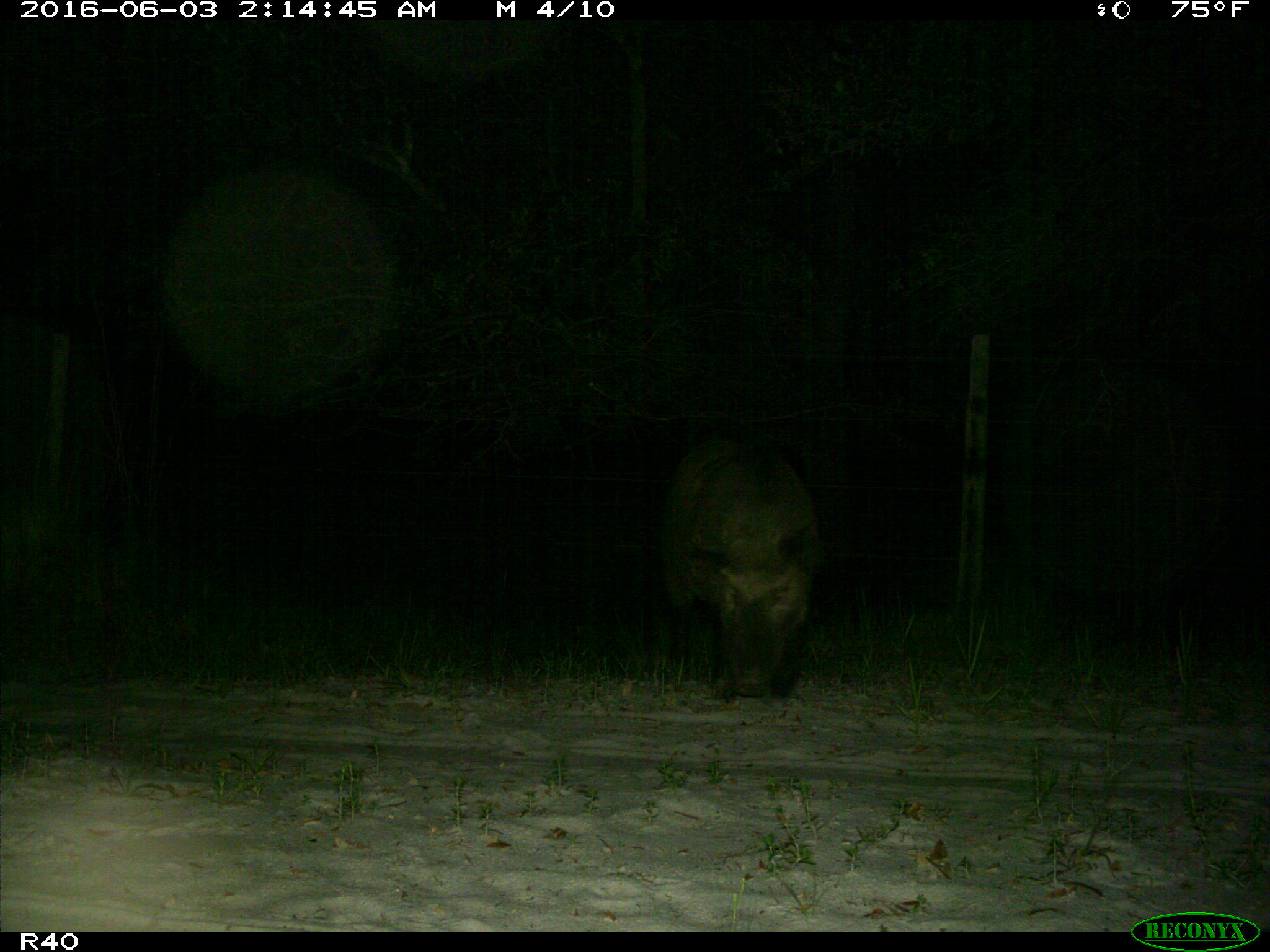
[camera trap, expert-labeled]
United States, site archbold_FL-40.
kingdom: Animalia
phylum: Chordata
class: Mammalia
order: Artiodactyla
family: Suidae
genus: Sus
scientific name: Sus scrofa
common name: wild boar